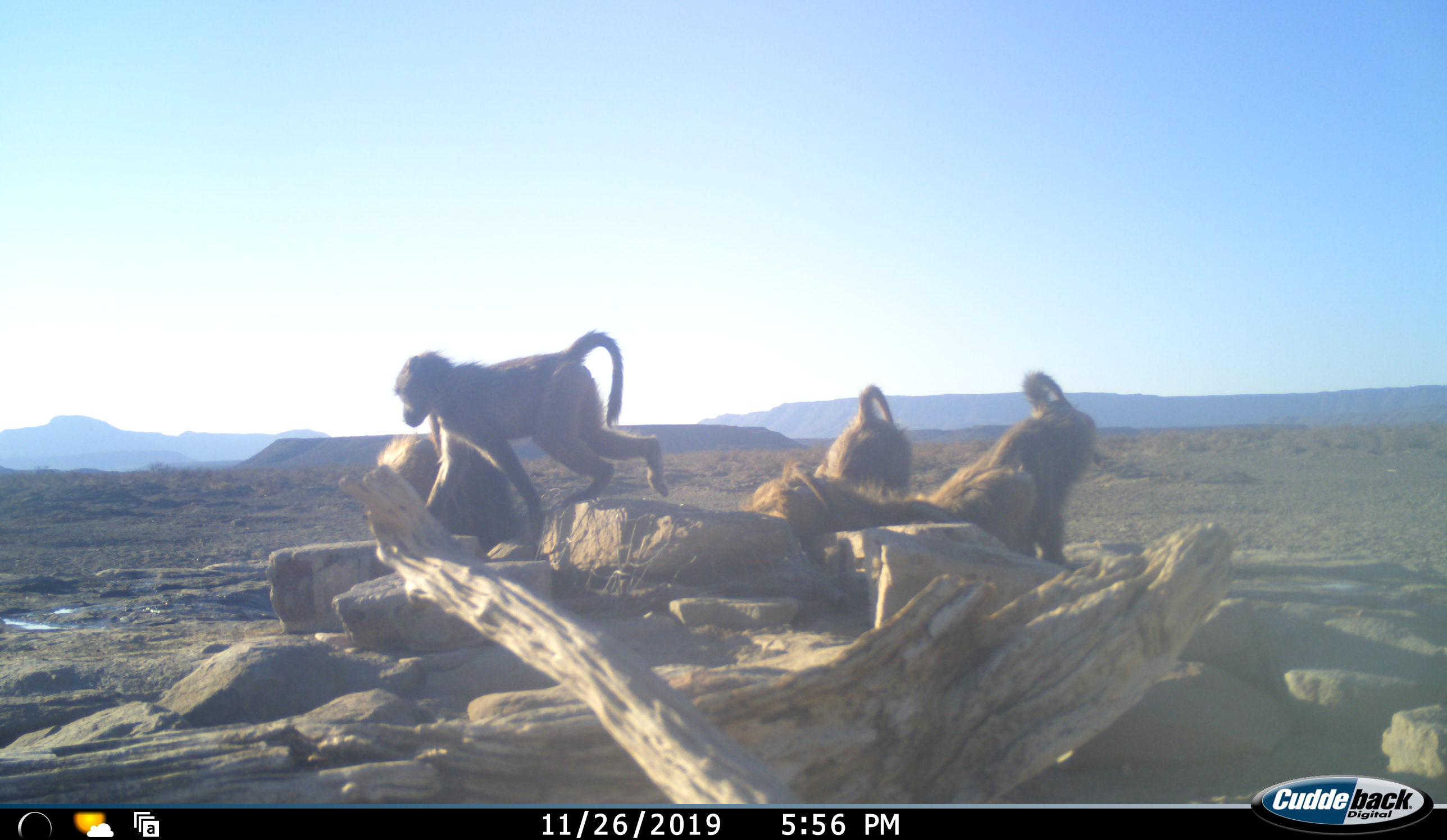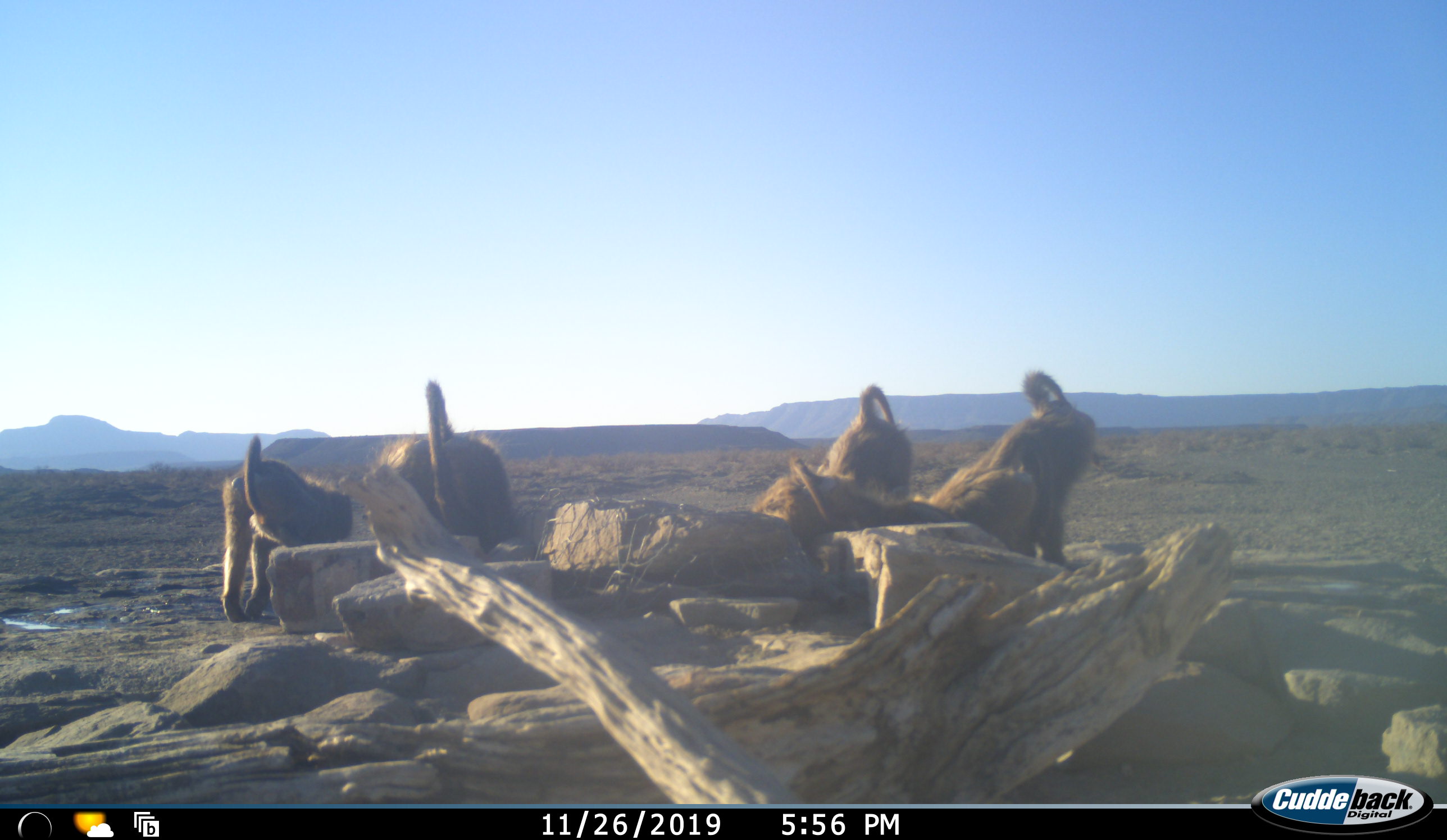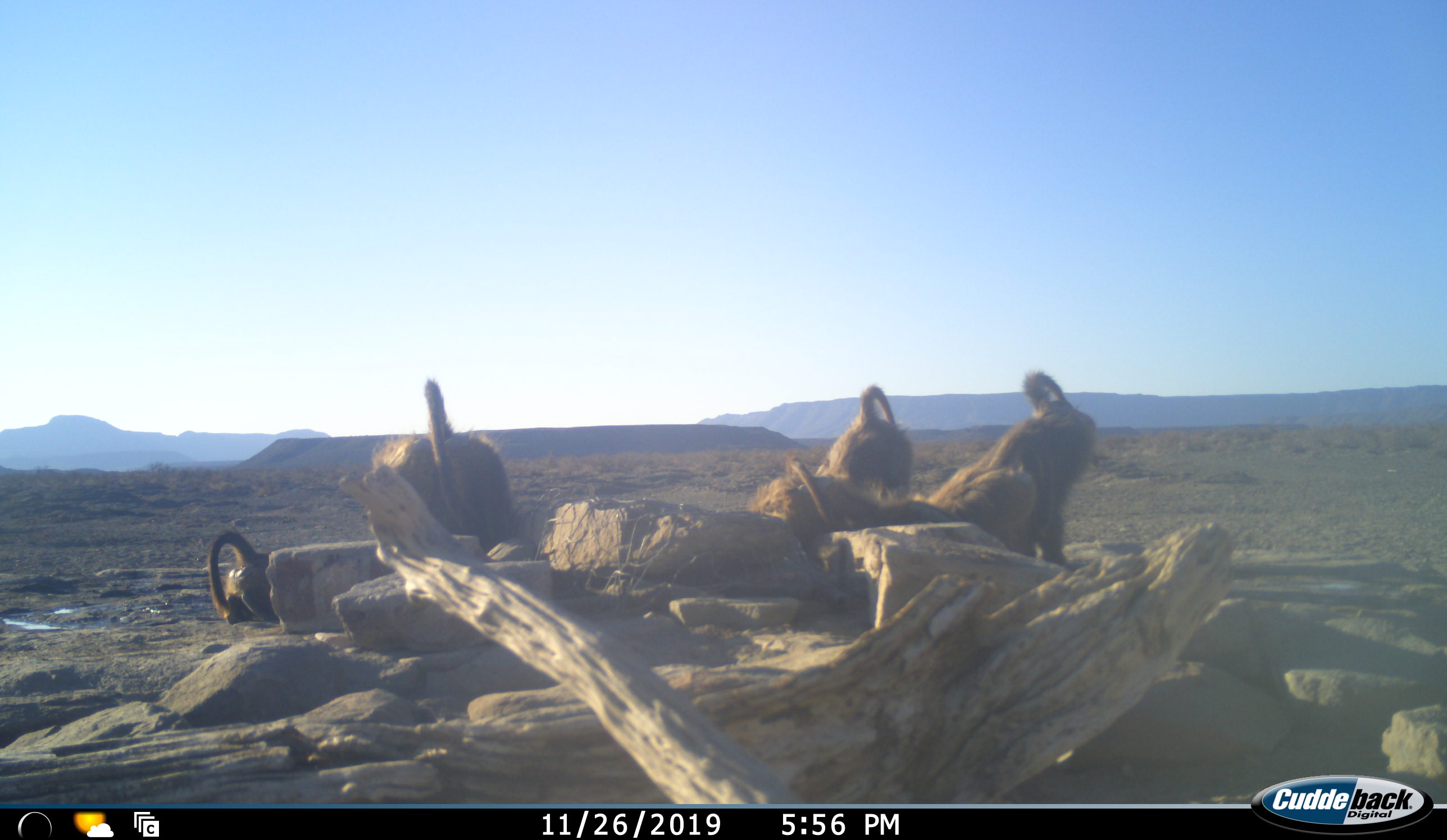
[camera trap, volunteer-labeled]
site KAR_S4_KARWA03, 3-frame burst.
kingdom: Animalia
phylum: Chordata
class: Mammalia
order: Primates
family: Cercopithecidae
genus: Papio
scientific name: Papio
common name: baboon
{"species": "baboon (Papio)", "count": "5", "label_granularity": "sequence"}